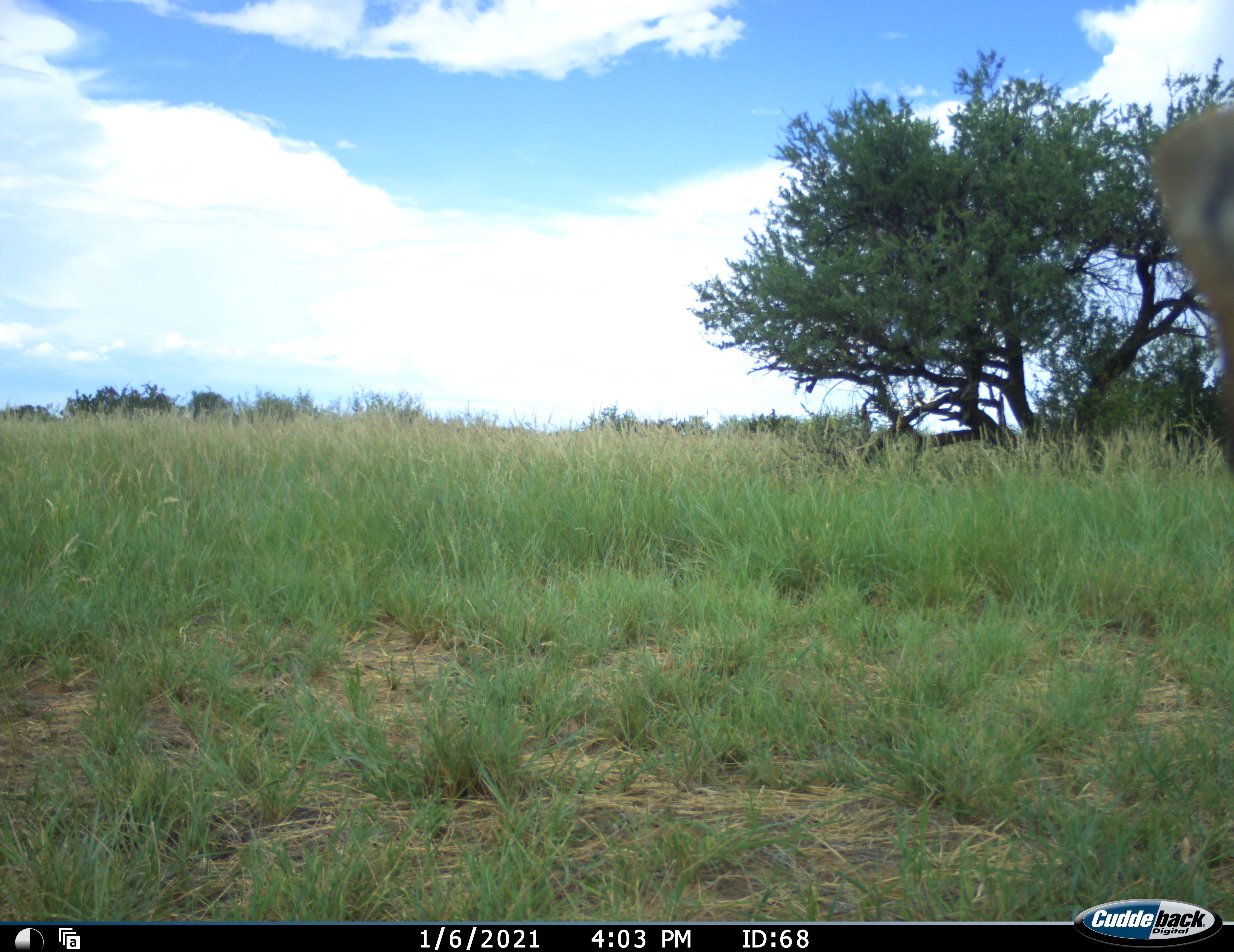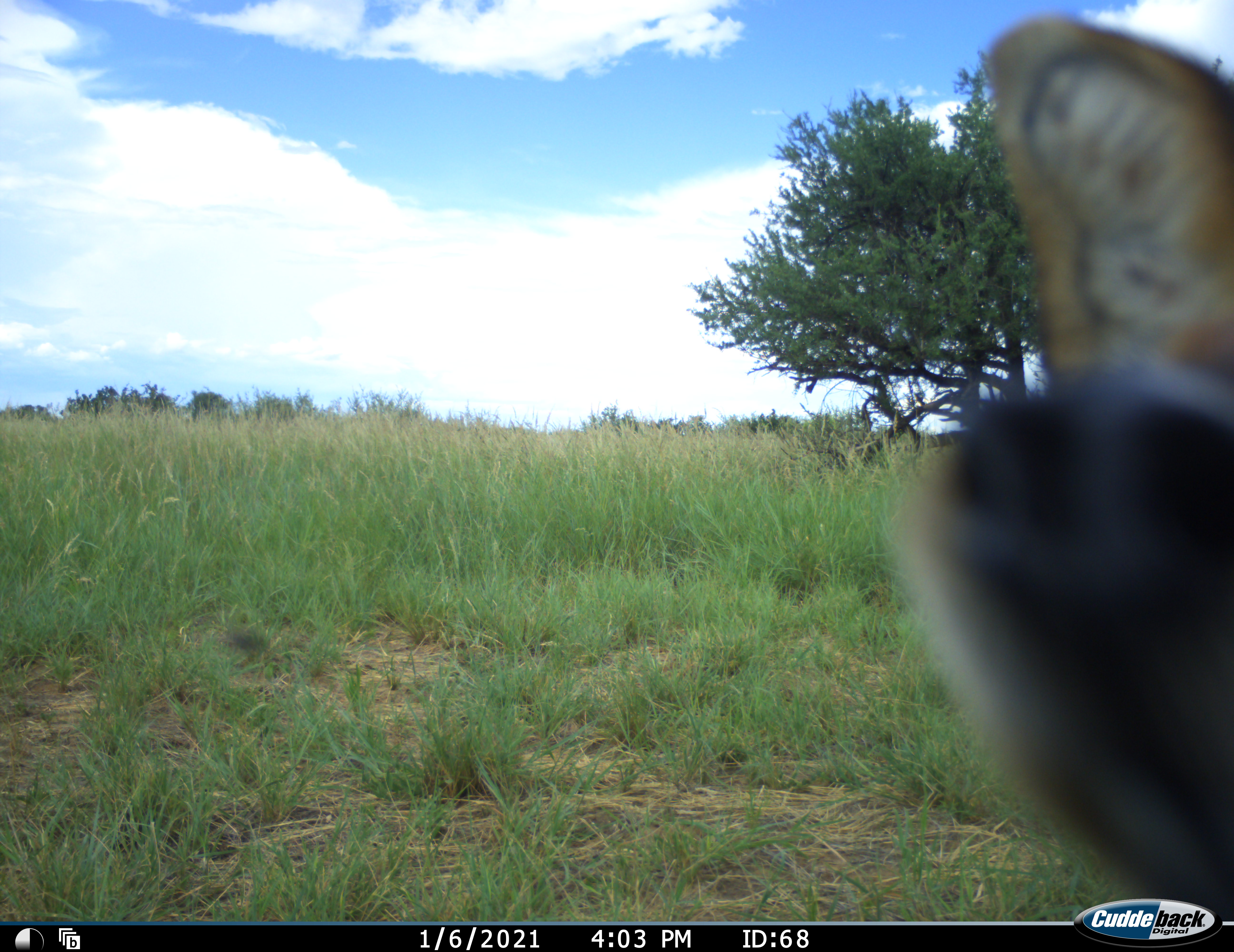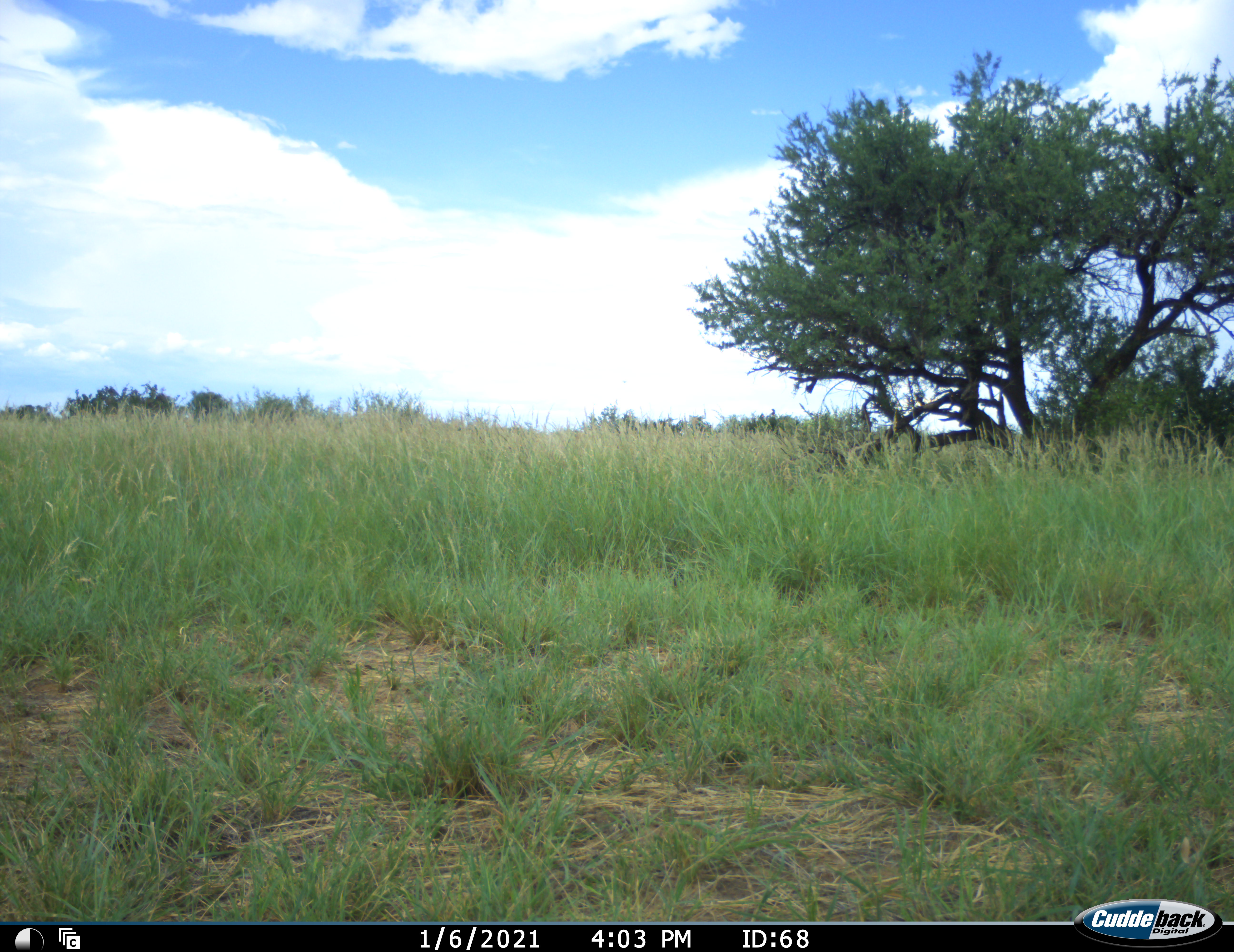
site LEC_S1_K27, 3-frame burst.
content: unidentified animal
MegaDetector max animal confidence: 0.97